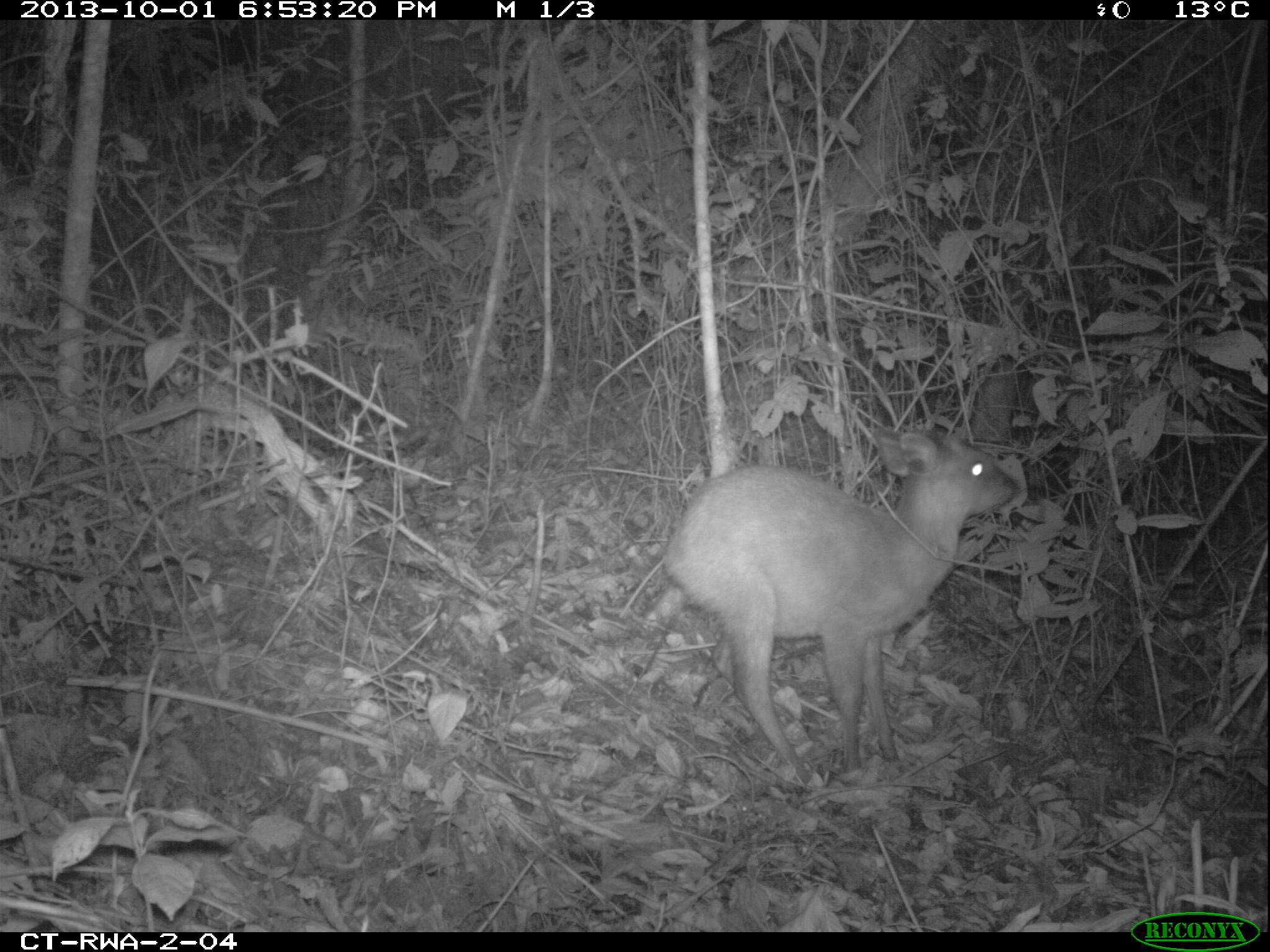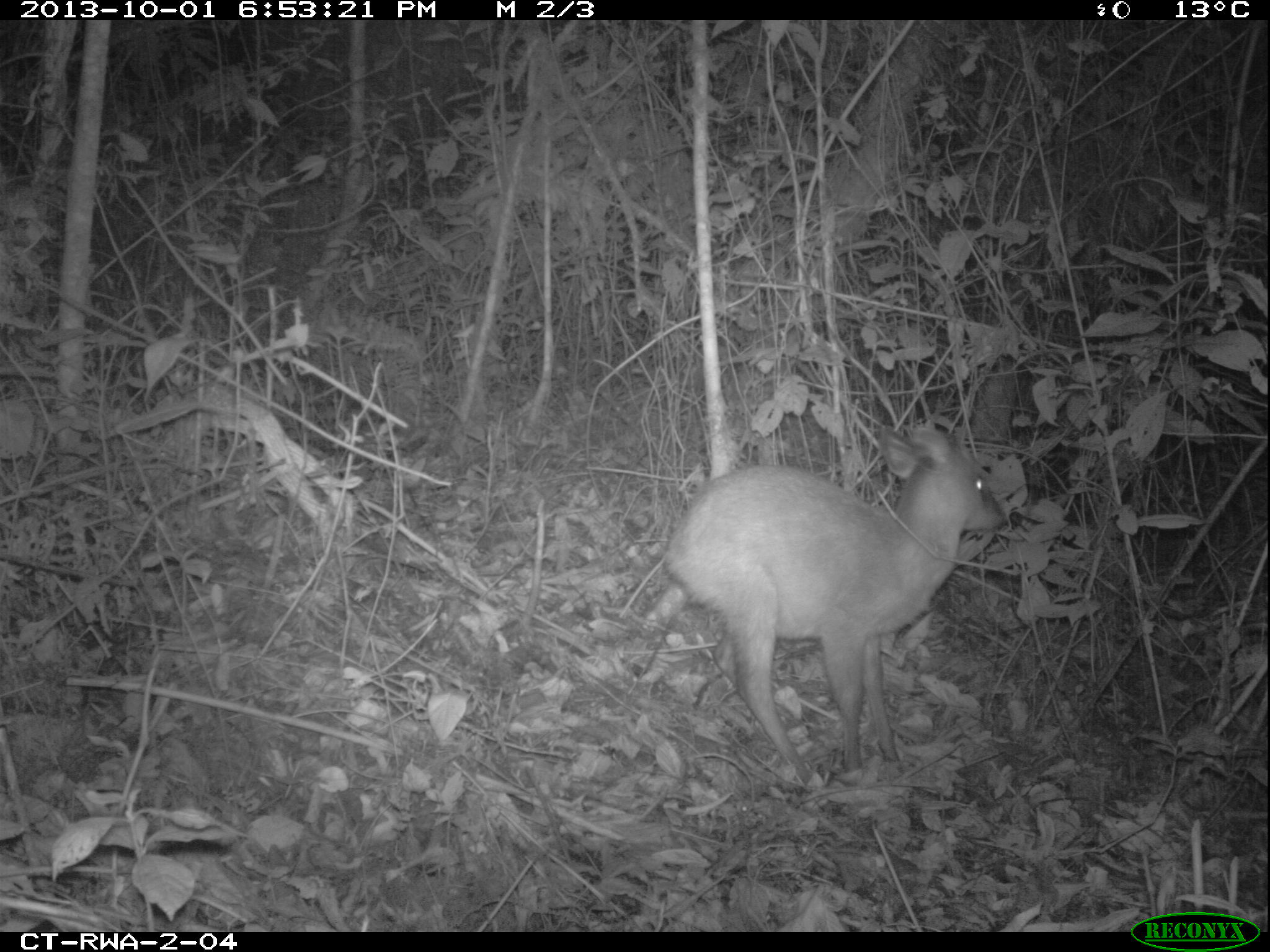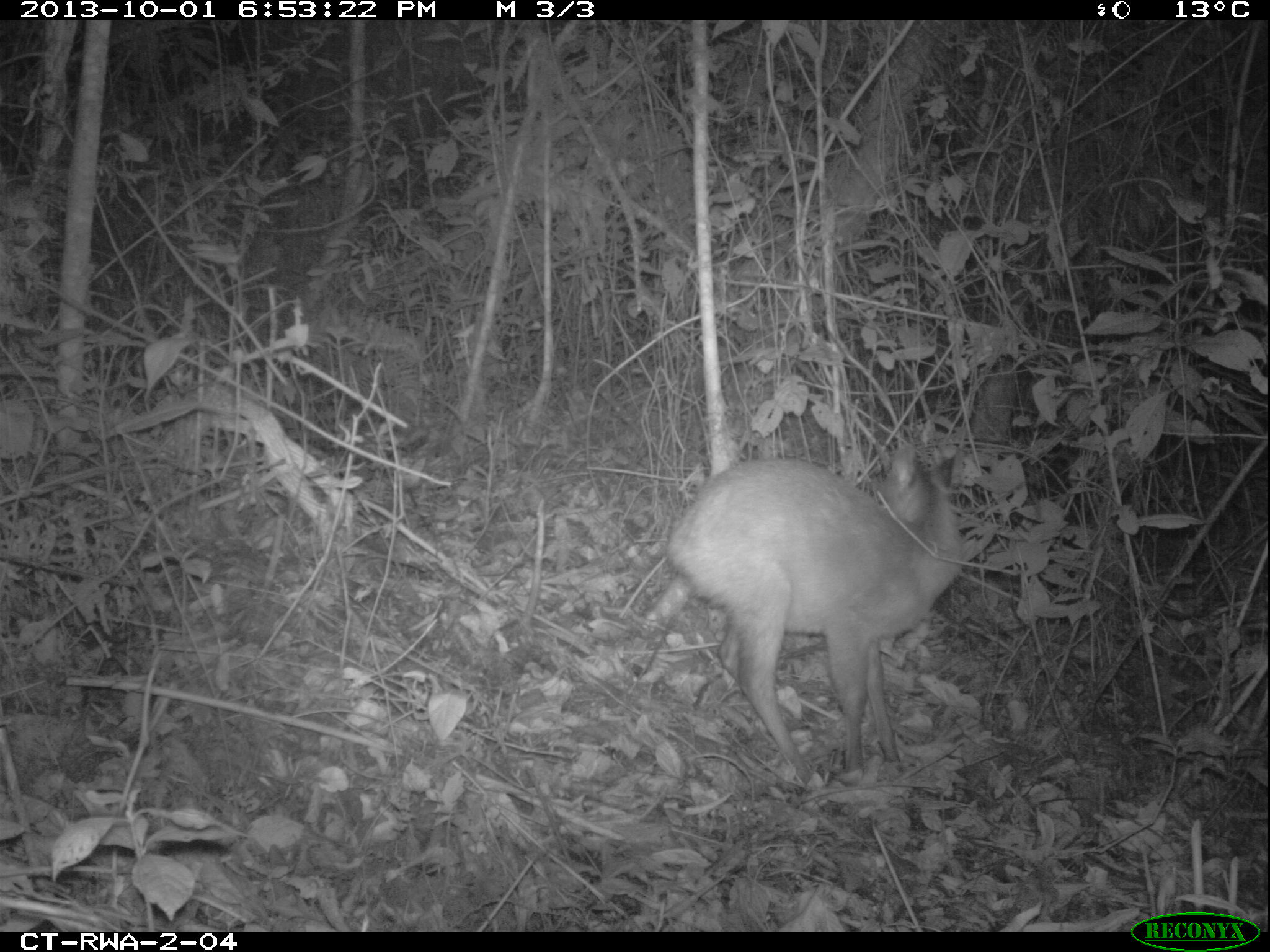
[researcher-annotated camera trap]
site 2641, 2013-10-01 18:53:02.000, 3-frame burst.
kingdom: Animalia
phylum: Chordata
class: Mammalia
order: Artiodactyla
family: Bovidae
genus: Cephalophus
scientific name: Cephalophus nigrifrons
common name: black-fronted duiker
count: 1